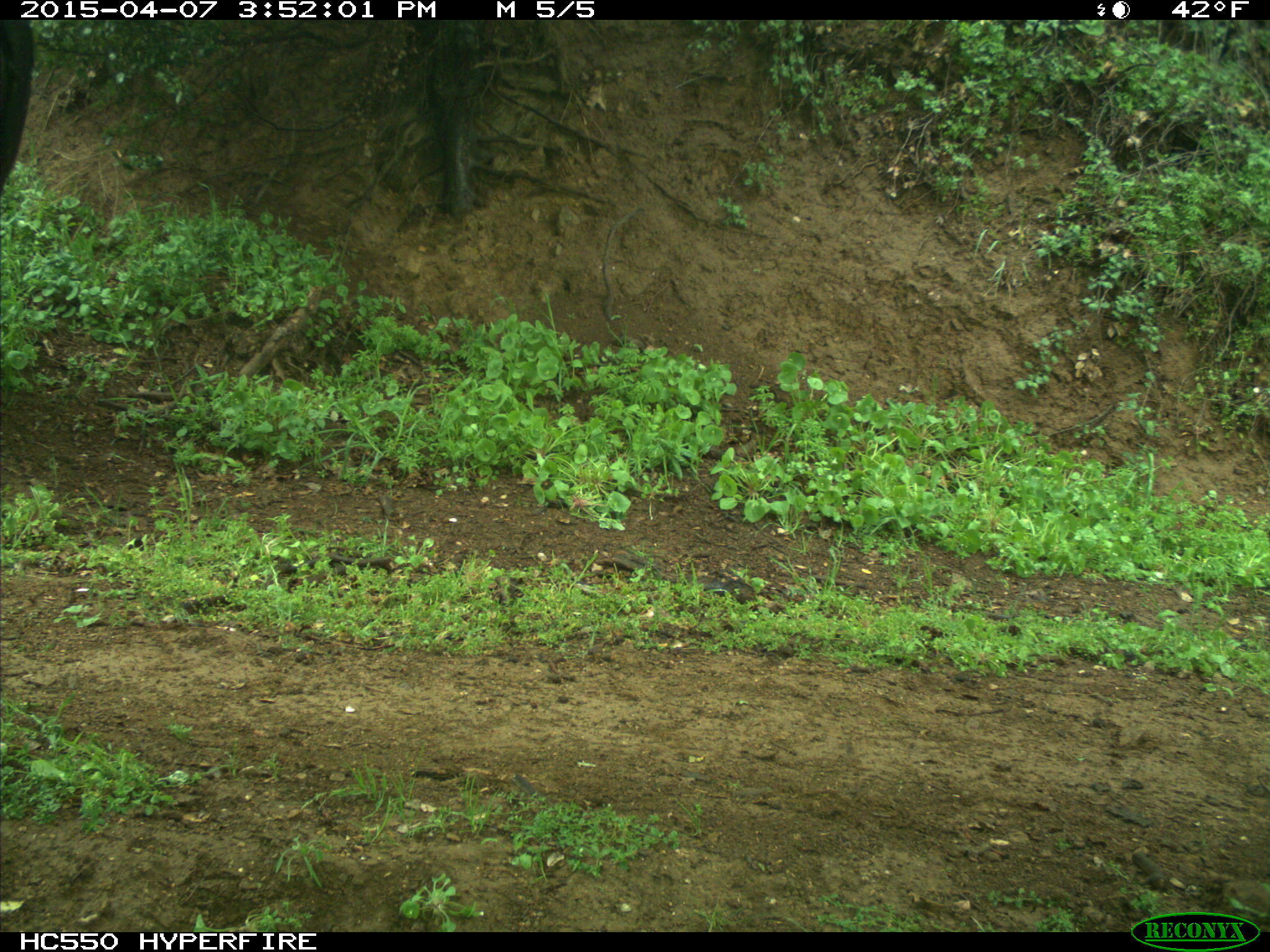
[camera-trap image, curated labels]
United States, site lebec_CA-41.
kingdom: Animalia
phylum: Chordata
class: Mammalia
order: Artiodactyla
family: Bovidae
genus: Bos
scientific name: Bos taurus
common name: domestic cow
Bos taurus (domestic cow).